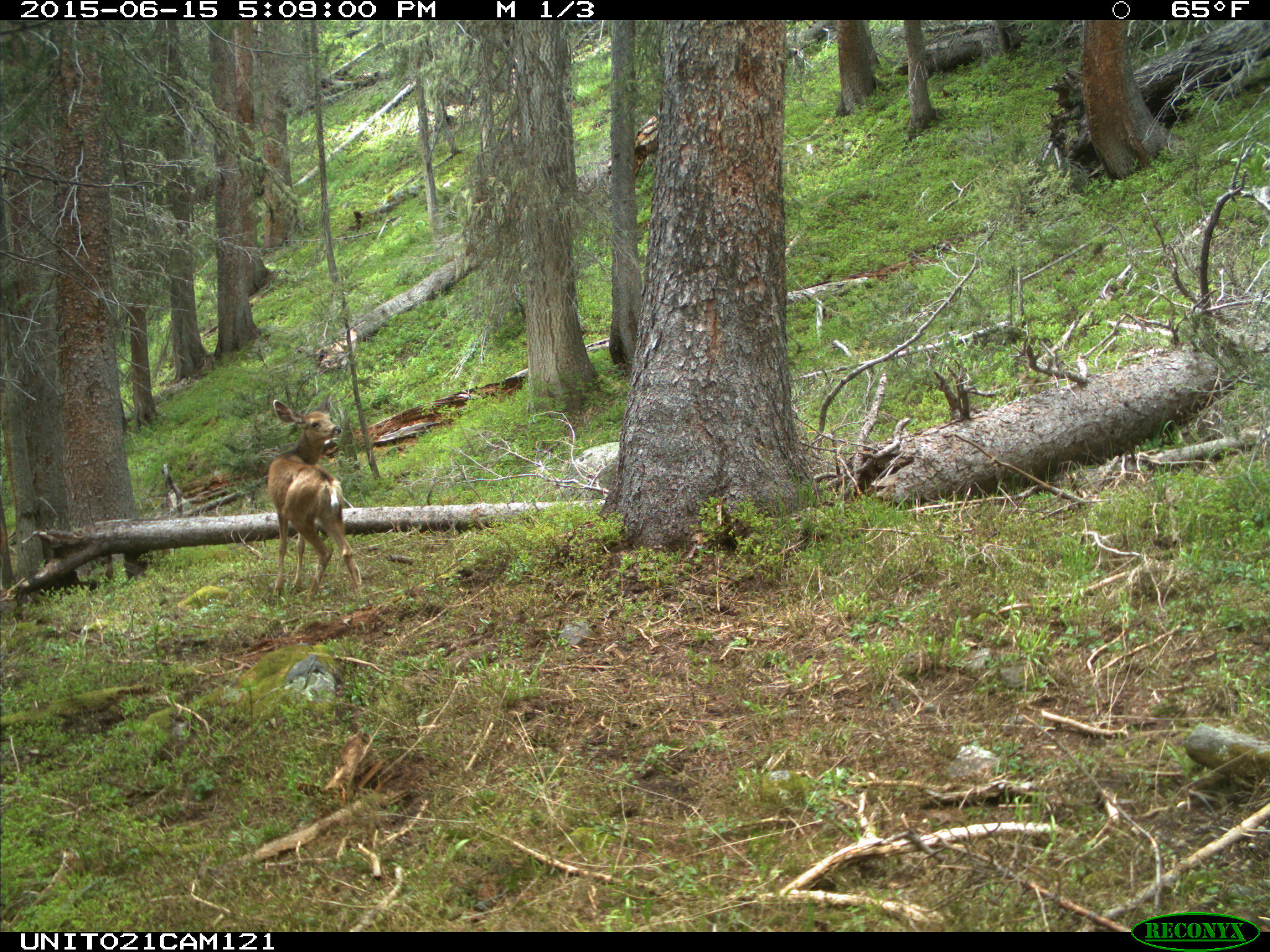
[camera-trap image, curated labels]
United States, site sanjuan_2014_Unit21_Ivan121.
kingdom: Animalia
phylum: Chordata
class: Mammalia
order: Artiodactyla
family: Cervidae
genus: Odocoileus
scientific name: Odocoileus hemionus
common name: mule deer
Odocoileus hemionus (mule deer).